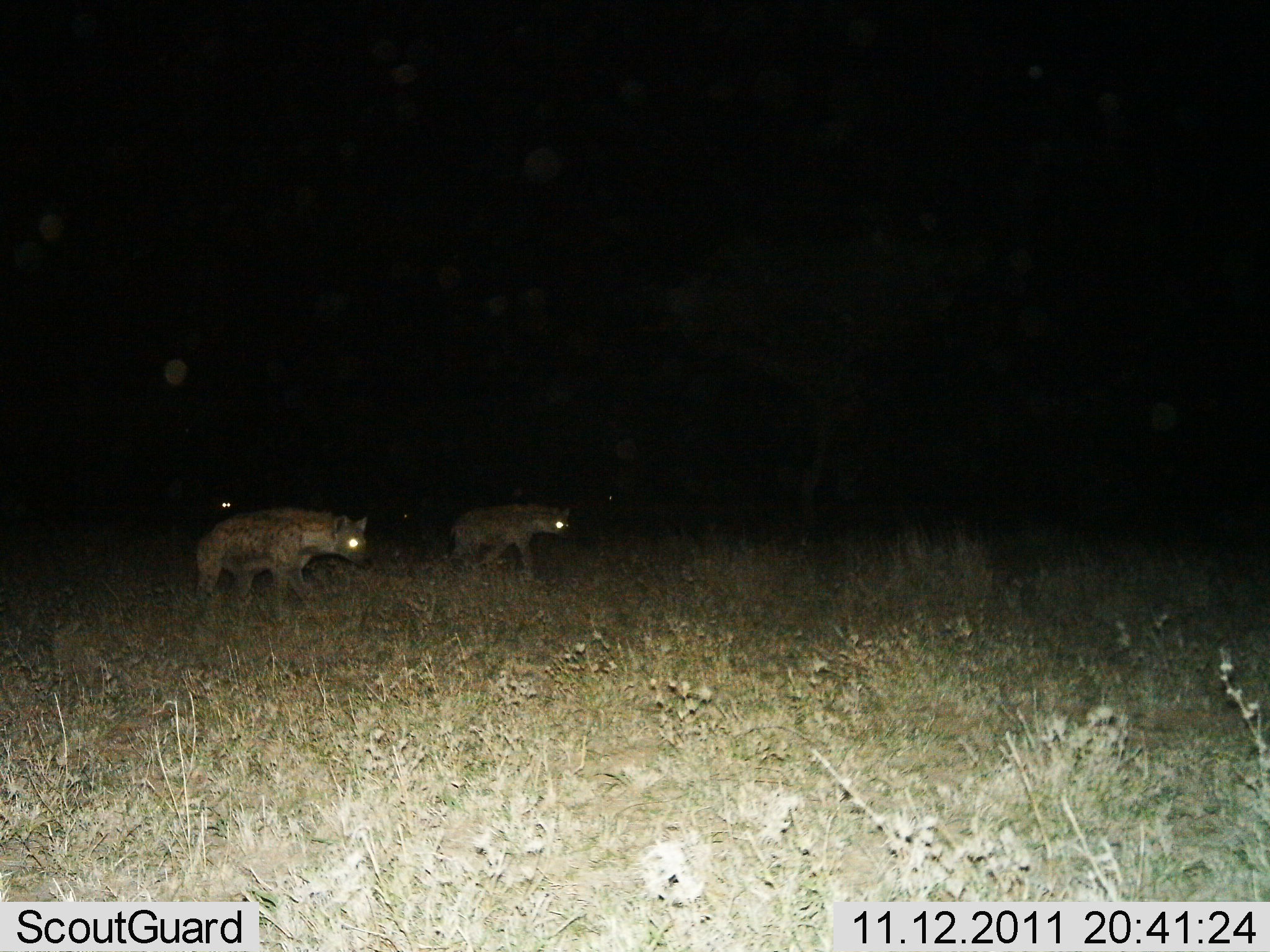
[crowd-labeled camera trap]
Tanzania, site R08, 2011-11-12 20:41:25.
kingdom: Animalia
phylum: Chordata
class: Mammalia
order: Carnivora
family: Hyaenidae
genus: Crocuta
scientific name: Crocuta crocuta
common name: spotted hyena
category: hyenaspotted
Hyenaspotted (spotted hyena) (Crocuta crocuta), count 2. Behavior (volunteer vote fractions): standing 21%, resting 0%, moving 79%, interacting 0%. Young present (vote fraction): 0%. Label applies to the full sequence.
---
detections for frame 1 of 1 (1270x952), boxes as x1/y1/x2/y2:
animal: 189/506/375/620; 444/501/572/582